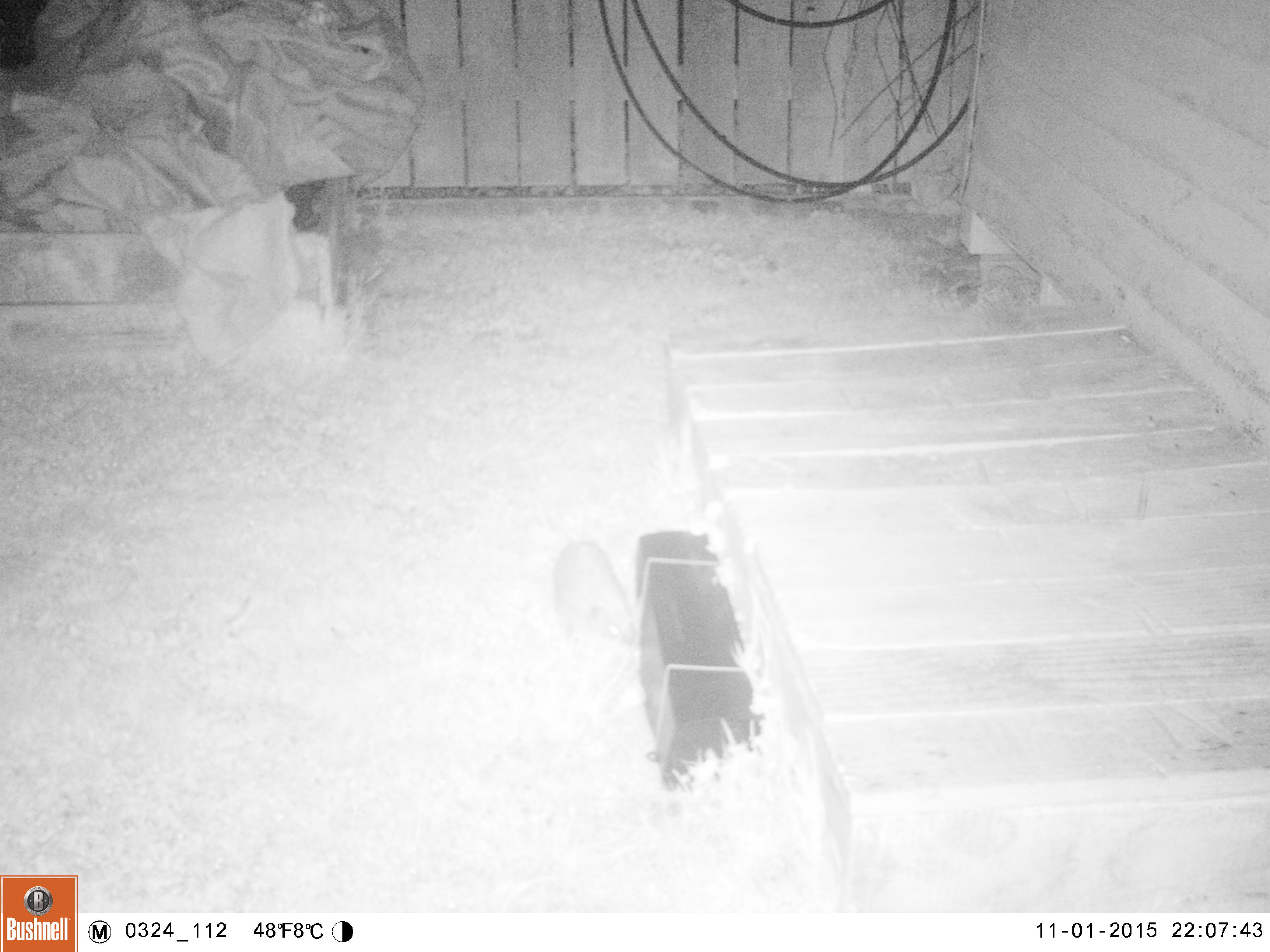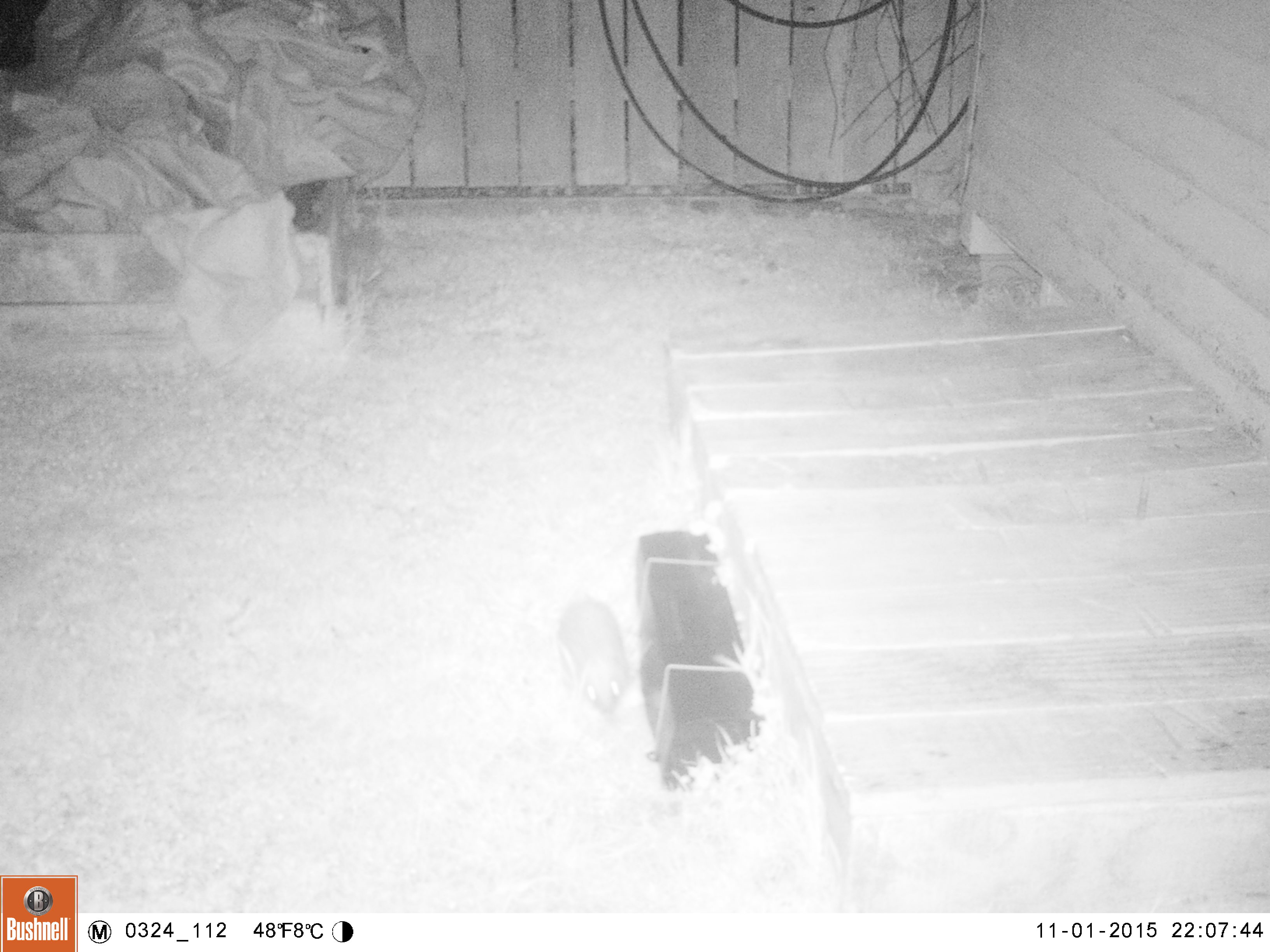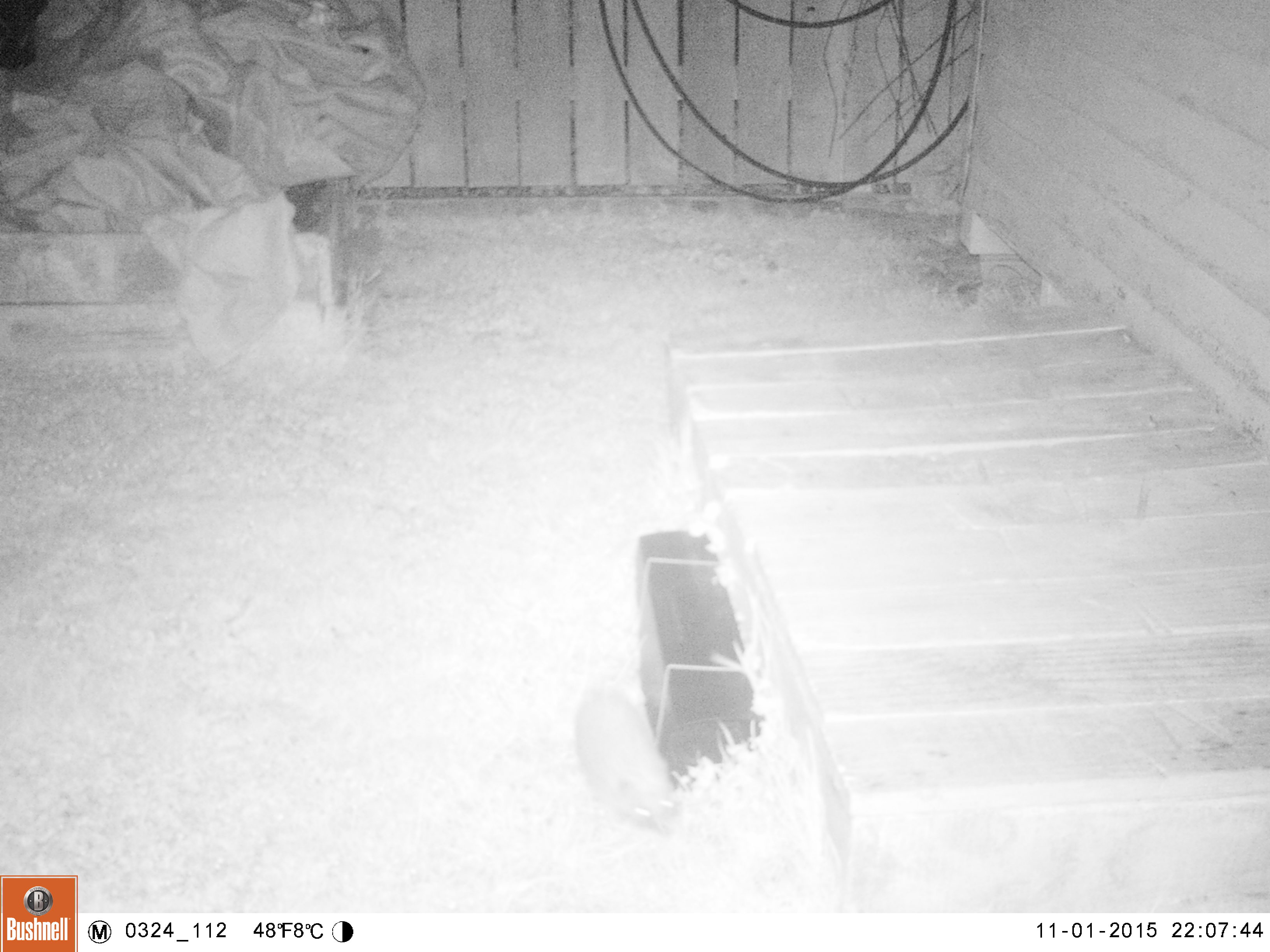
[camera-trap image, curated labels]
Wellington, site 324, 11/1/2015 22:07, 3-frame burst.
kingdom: Animalia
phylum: Chordata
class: Mammalia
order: Eulipotyphla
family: Erinaceidae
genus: Erinaceus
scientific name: Erinaceus europaeus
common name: hedgehog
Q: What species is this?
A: Hedgehog (Erinaceus europaeus).